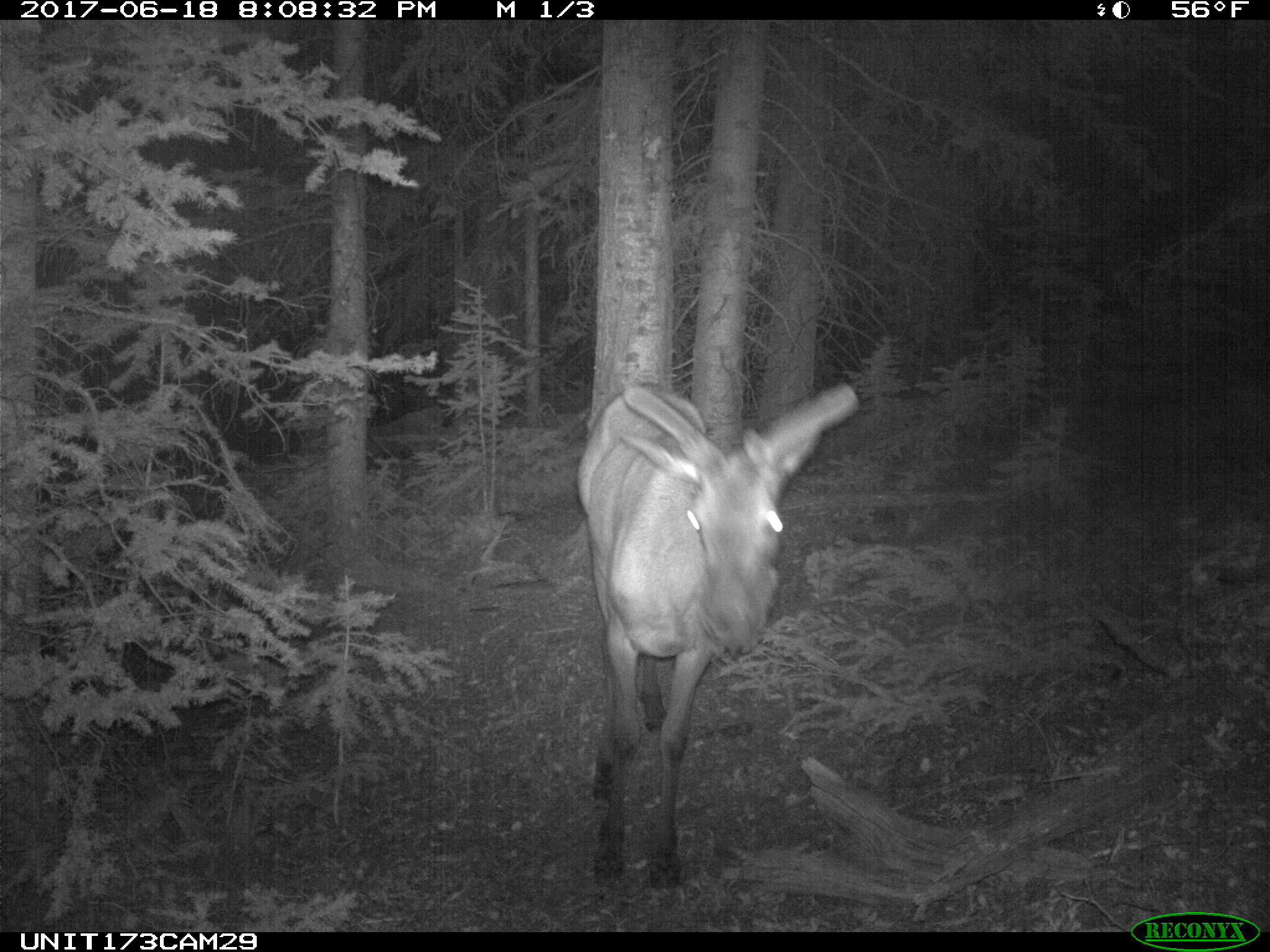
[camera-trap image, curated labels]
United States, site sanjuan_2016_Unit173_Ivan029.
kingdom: Animalia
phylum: Chordata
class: Mammalia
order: Artiodactyla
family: Cervidae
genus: Cervus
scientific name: Cervus elaphus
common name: red deer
Cervus elaphus (red deer).